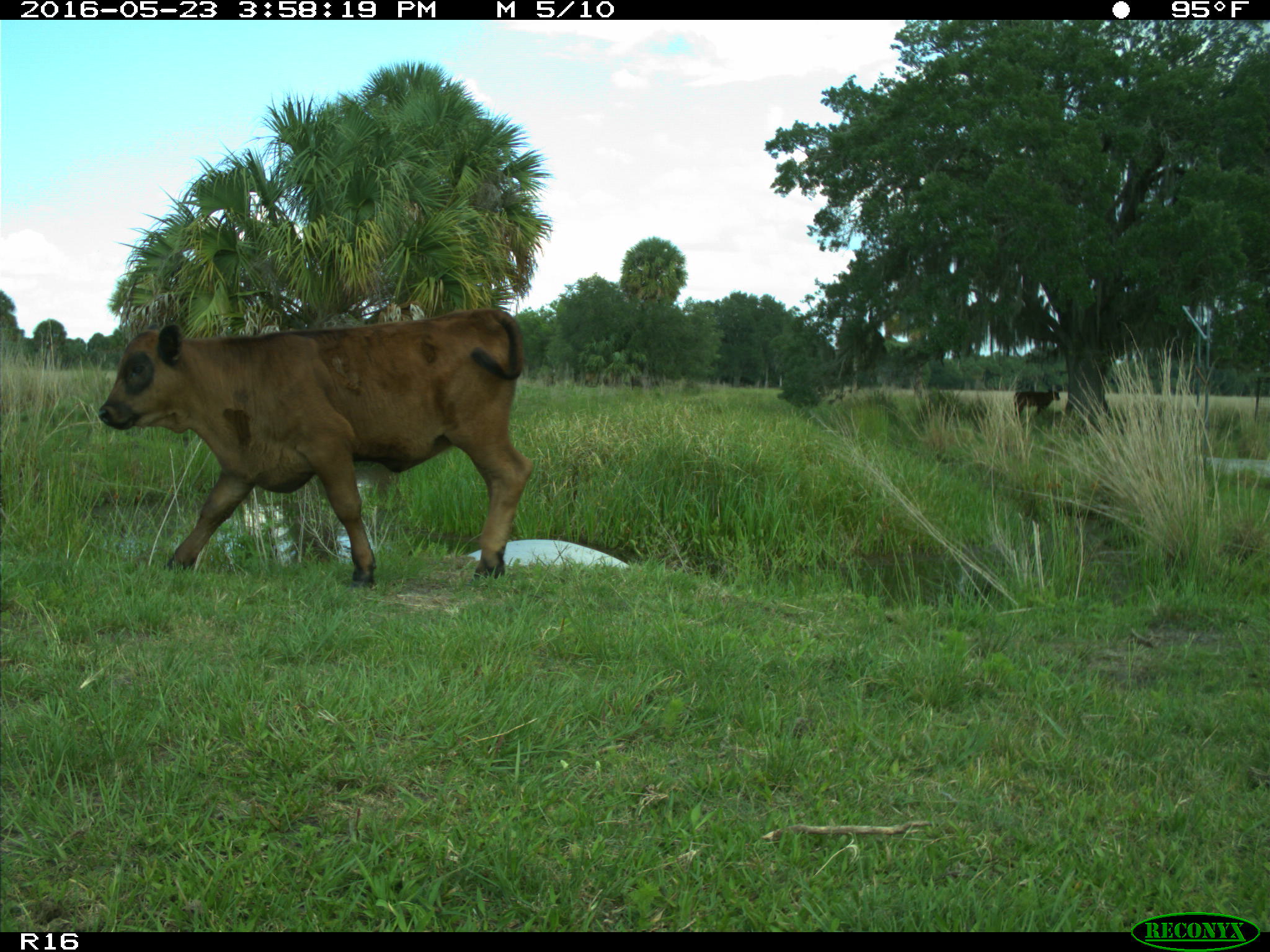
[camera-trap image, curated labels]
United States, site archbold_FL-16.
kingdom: Animalia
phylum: Chordata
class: Mammalia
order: Artiodactyla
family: Bovidae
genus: Bos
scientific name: Bos taurus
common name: domestic cow